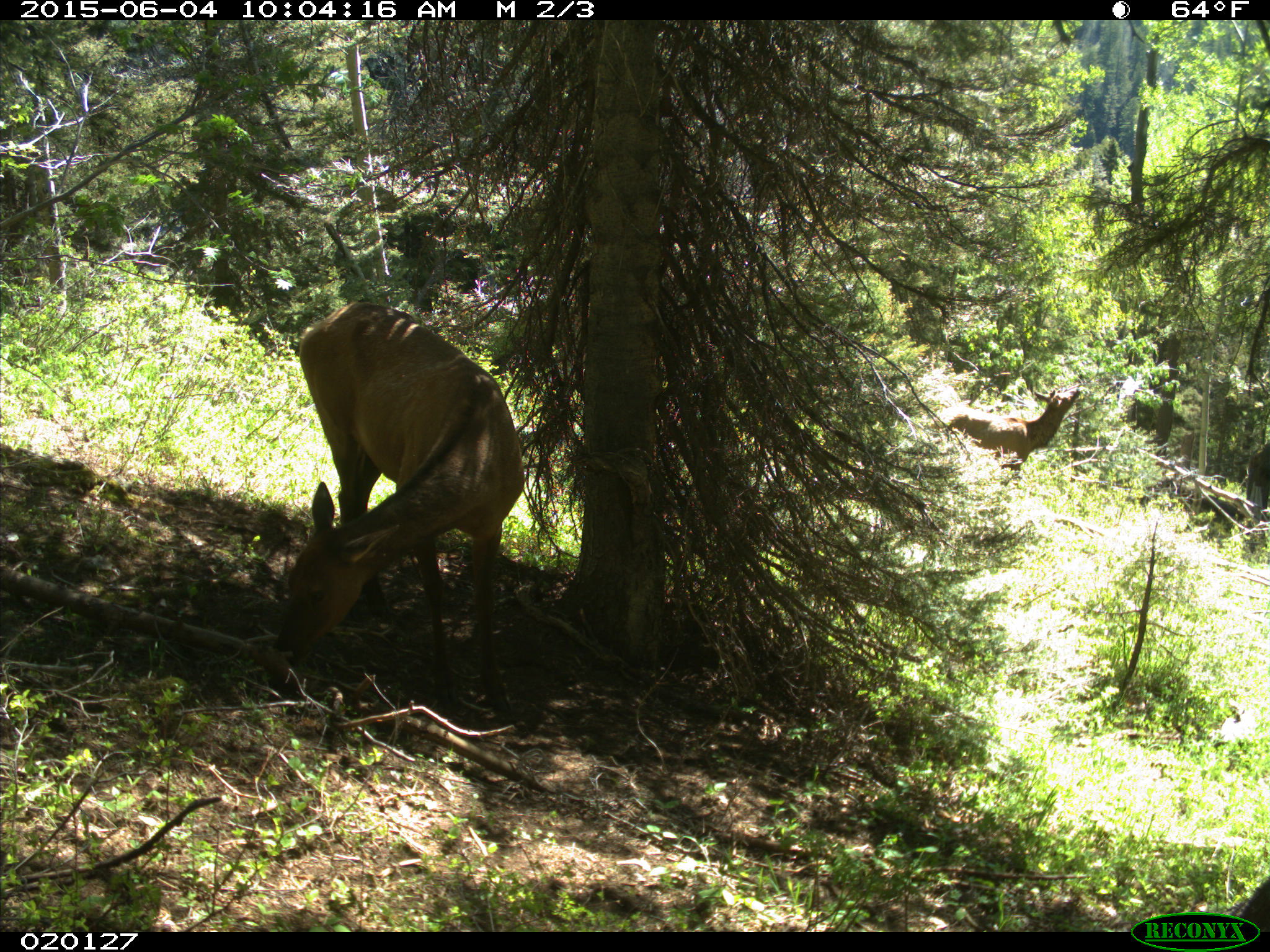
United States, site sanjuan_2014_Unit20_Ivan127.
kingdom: Animalia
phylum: Chordata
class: Mammalia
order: Artiodactyla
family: Cervidae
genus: Cervus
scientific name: Cervus elaphus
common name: red deer